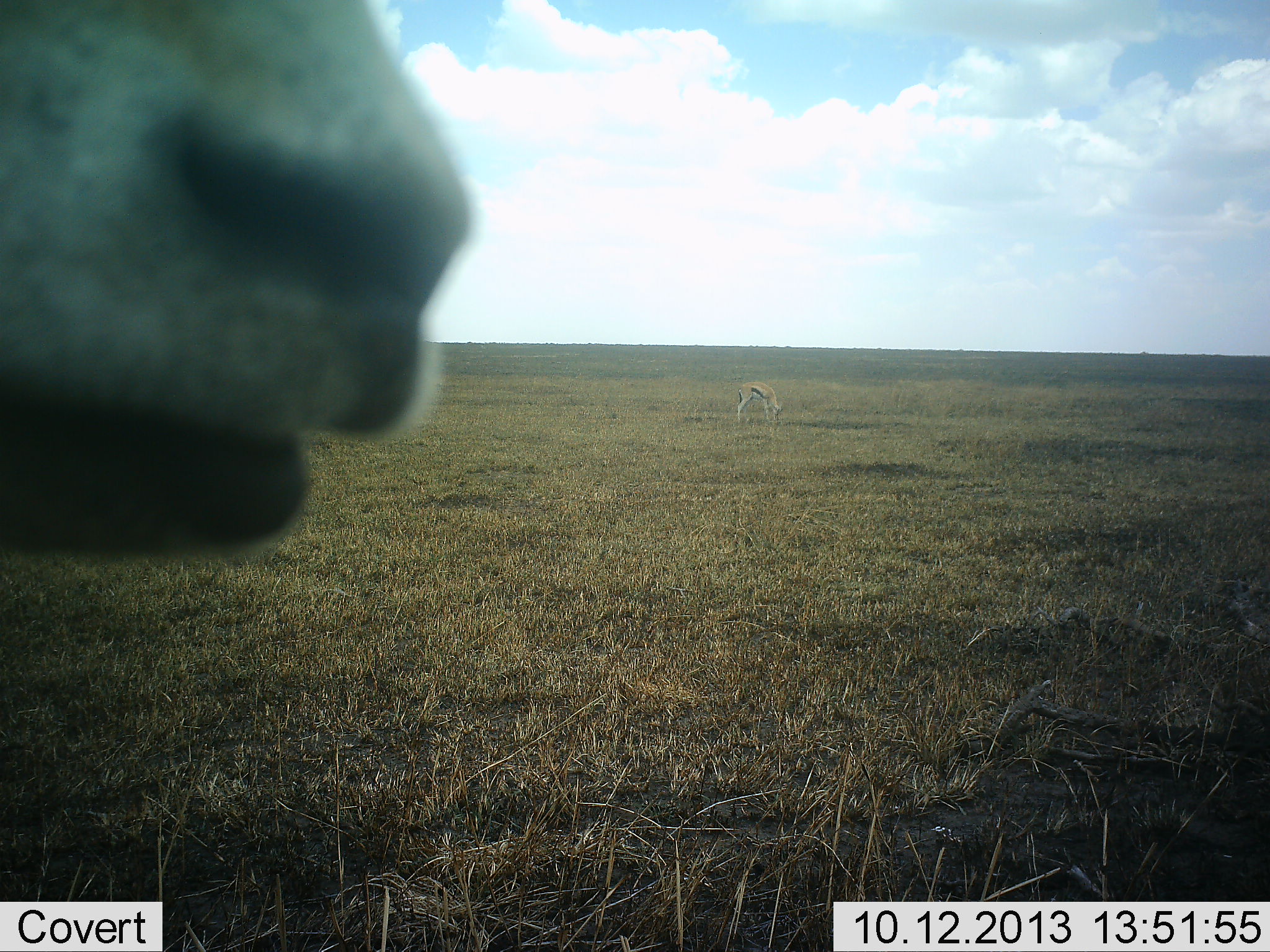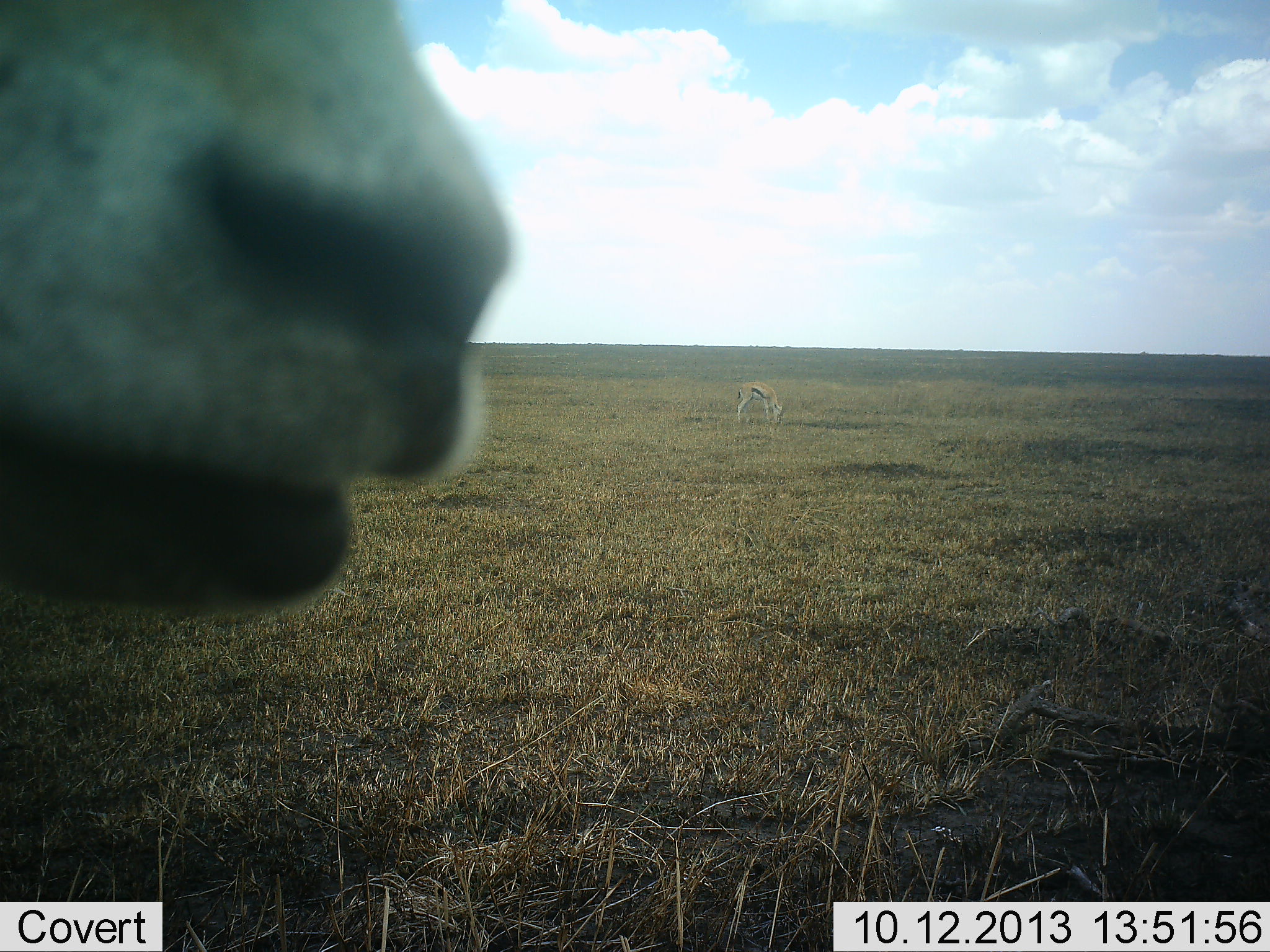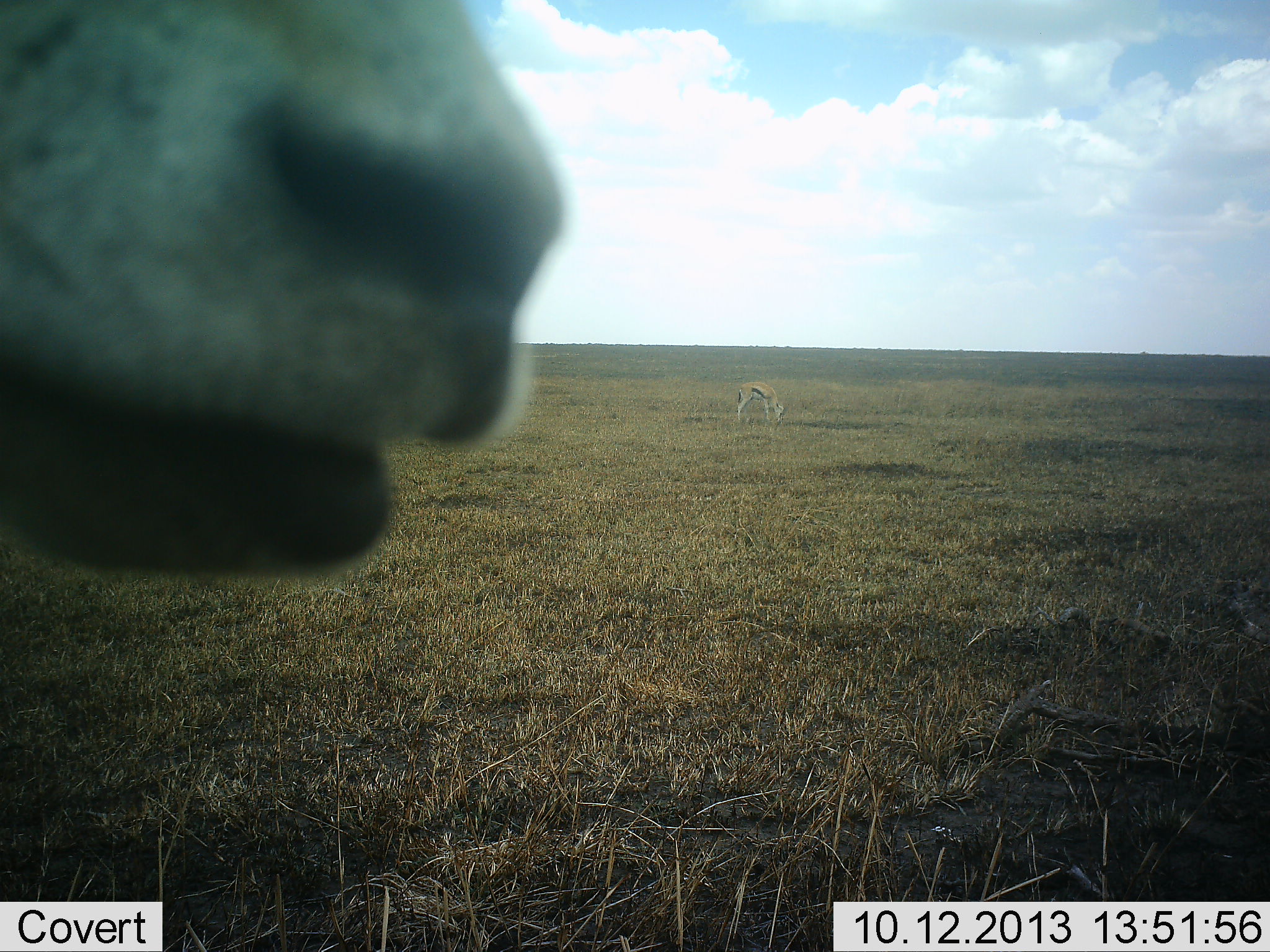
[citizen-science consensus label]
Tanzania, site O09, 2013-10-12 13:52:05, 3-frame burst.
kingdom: Animalia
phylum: Chordata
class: Mammalia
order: Artiodactyla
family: Bovidae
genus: Eudorcas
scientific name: Eudorcas thomsonii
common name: thomson's gazelle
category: gazellethomsons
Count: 2.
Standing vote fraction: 75%.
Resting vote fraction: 0%.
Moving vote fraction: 0%.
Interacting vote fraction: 0%.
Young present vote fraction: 0%.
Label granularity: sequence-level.